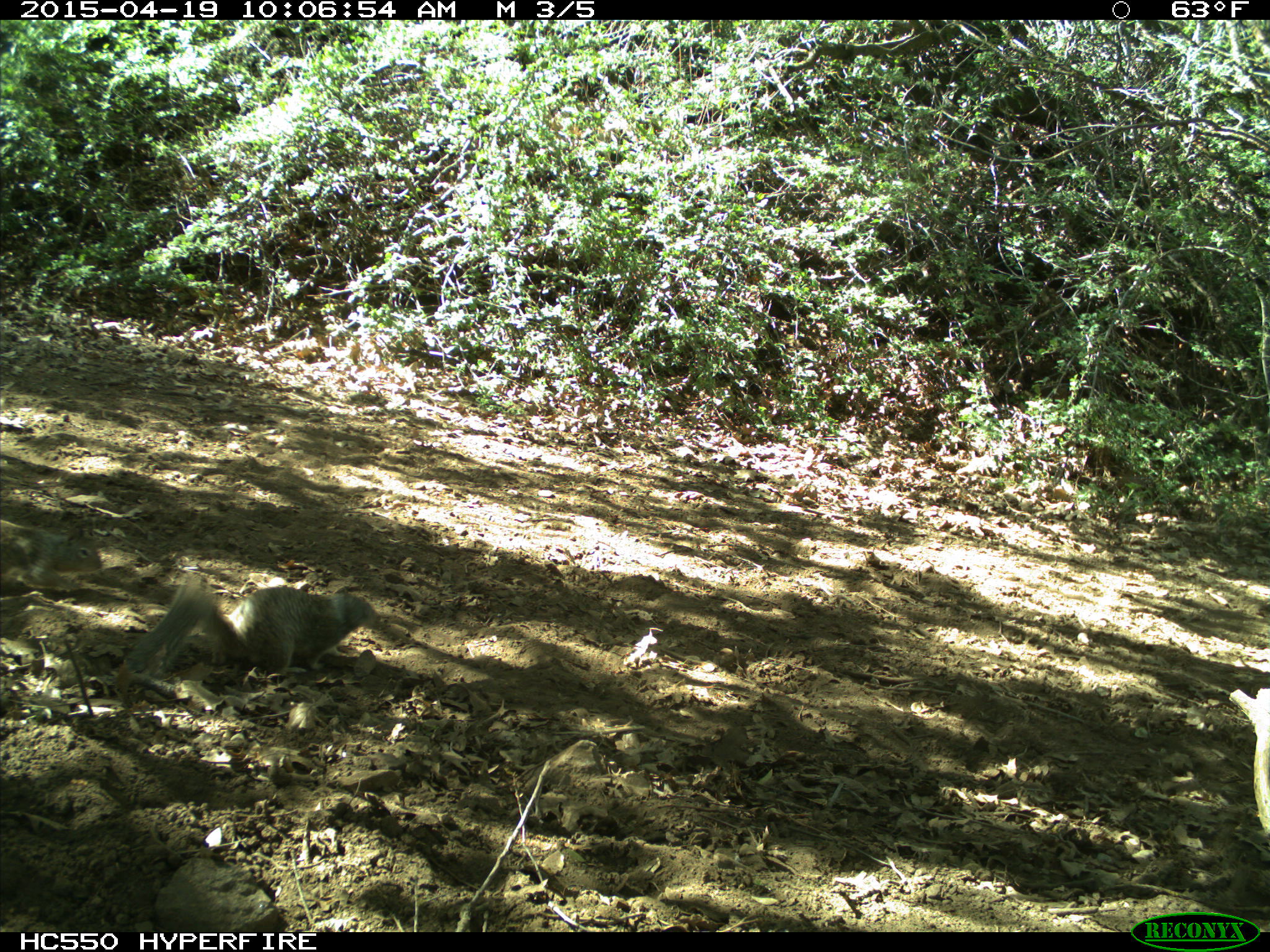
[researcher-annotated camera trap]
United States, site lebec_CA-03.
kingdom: Animalia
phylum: Chordata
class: Mammalia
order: Rodentia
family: Sciuridae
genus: Otospermophilus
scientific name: Otospermophilus beecheyi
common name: california ground squirrel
Otospermophilus beecheyi (california ground squirrel).